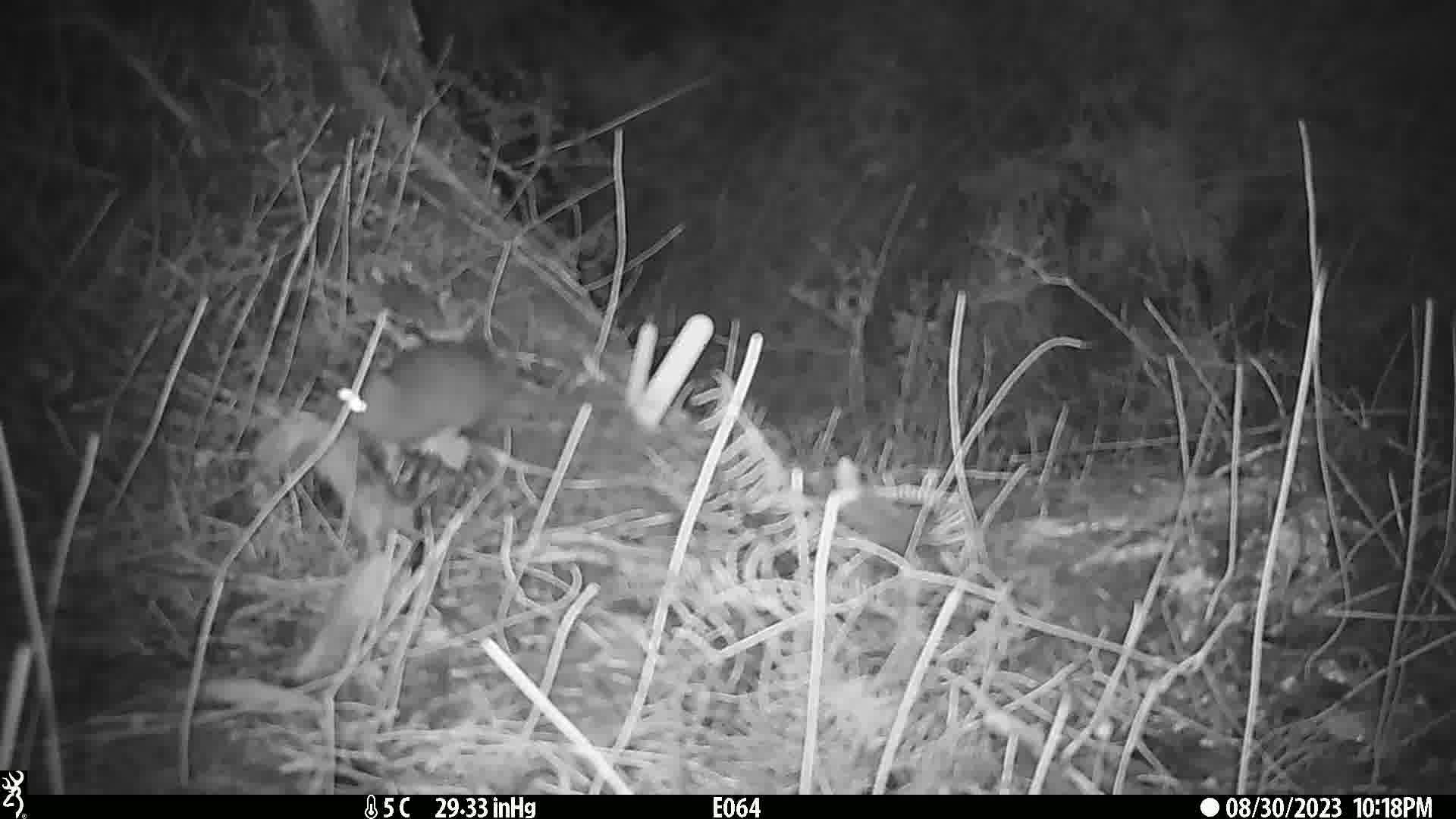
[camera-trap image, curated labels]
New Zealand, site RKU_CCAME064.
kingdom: Animalia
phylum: Chordata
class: Mammalia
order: Rodentia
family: Muridae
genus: Rattus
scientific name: Rattus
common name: rat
Rat (Rattus).